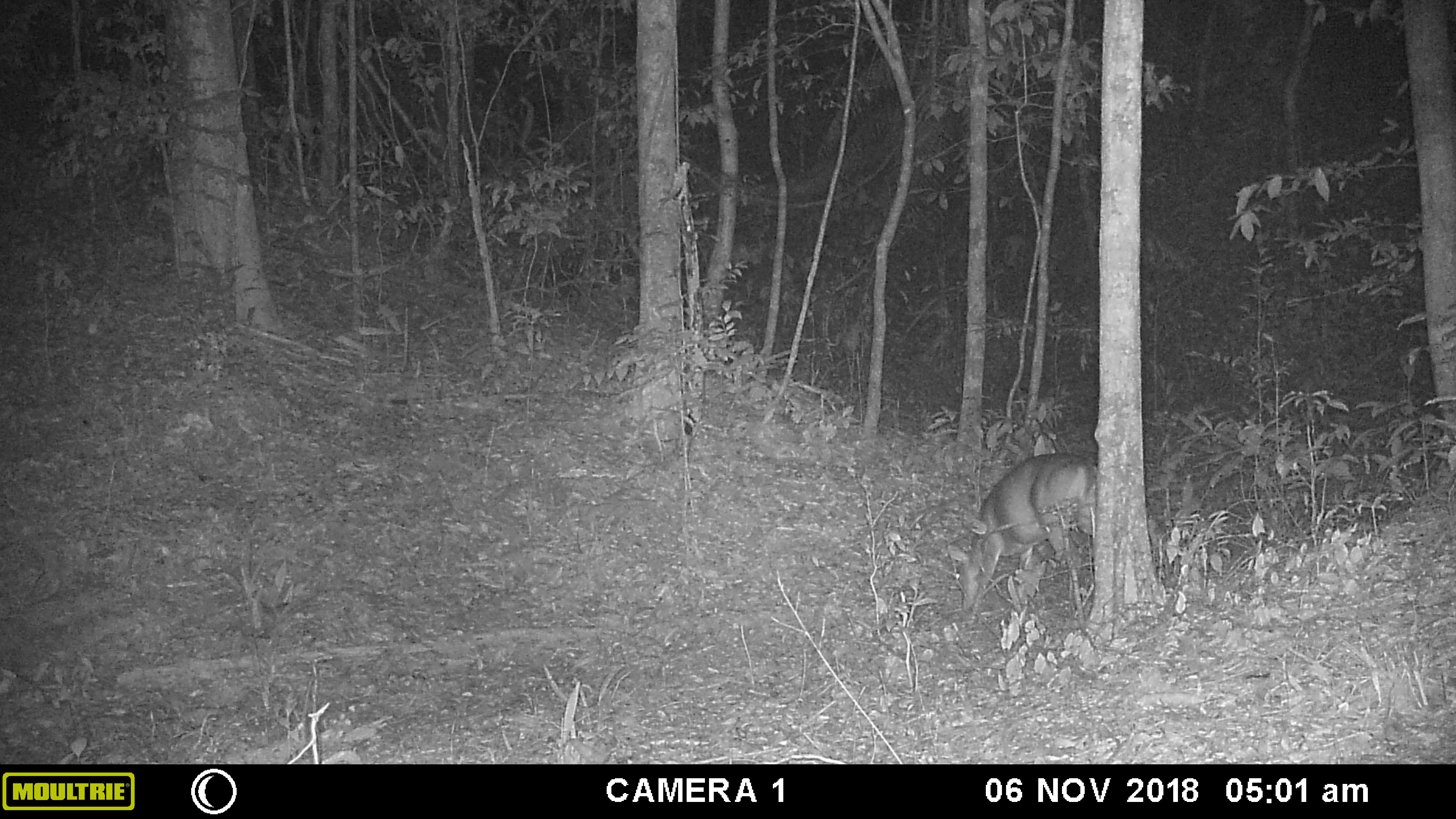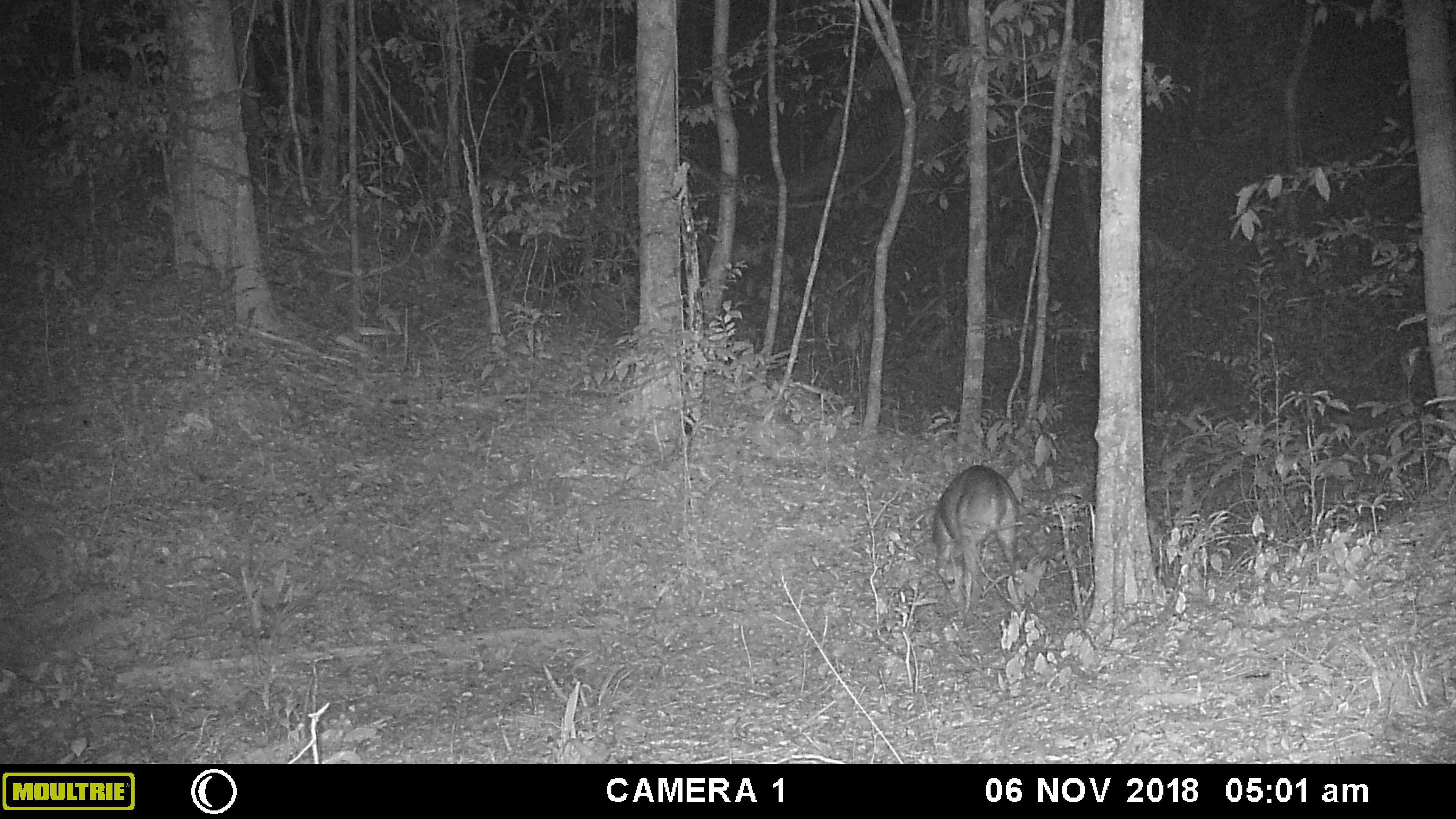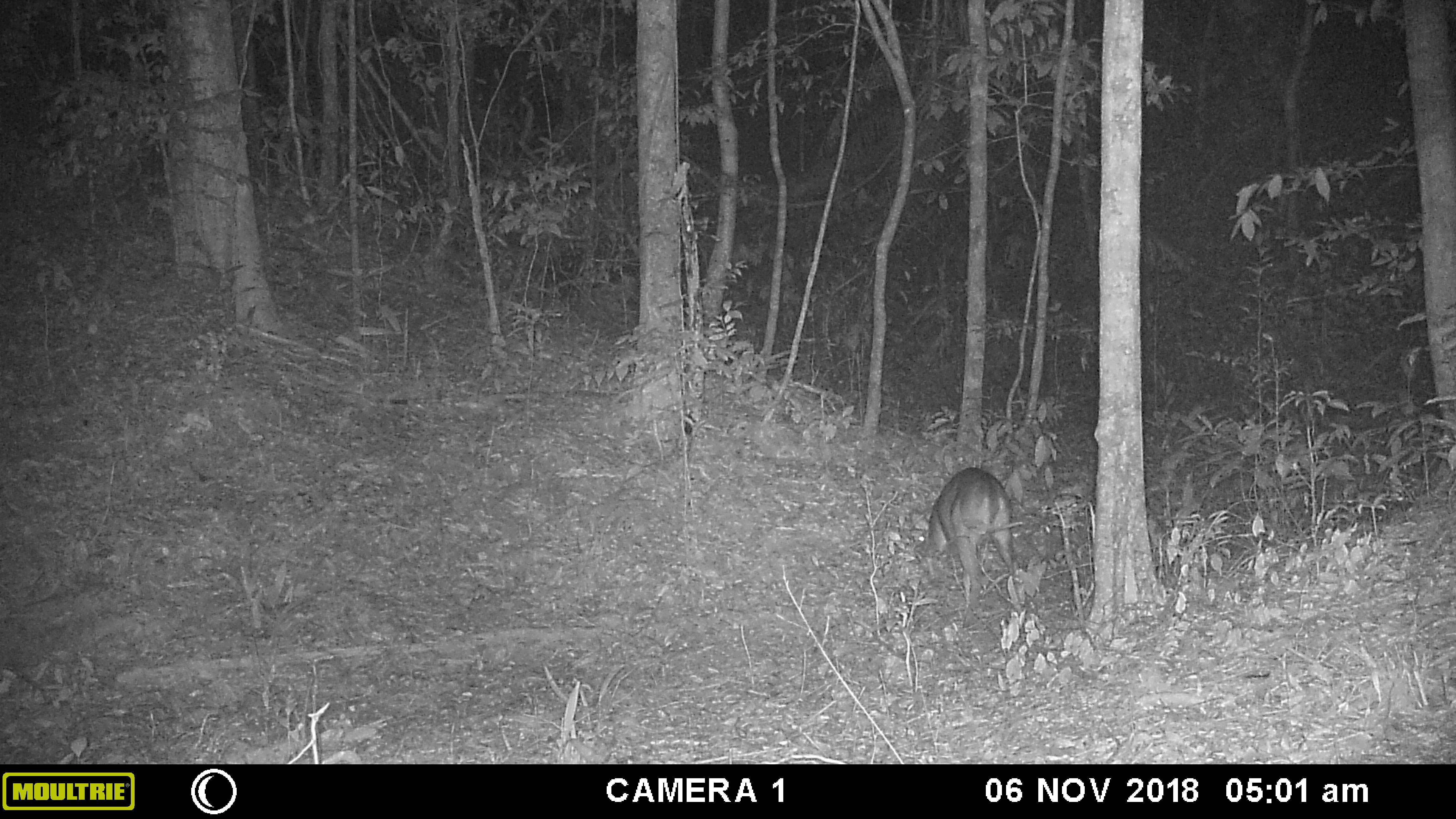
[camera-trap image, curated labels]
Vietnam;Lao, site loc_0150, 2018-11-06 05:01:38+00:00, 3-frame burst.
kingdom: Animalia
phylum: Chordata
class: Mammalia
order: Artiodactyla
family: Cervidae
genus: Muntiacus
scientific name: Muntiacus vuquangensis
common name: large-antlered muntjac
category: large antlered muntjac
Large antlered muntjac (large-antlered muntjac) (Muntiacus vuquangensis). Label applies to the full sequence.